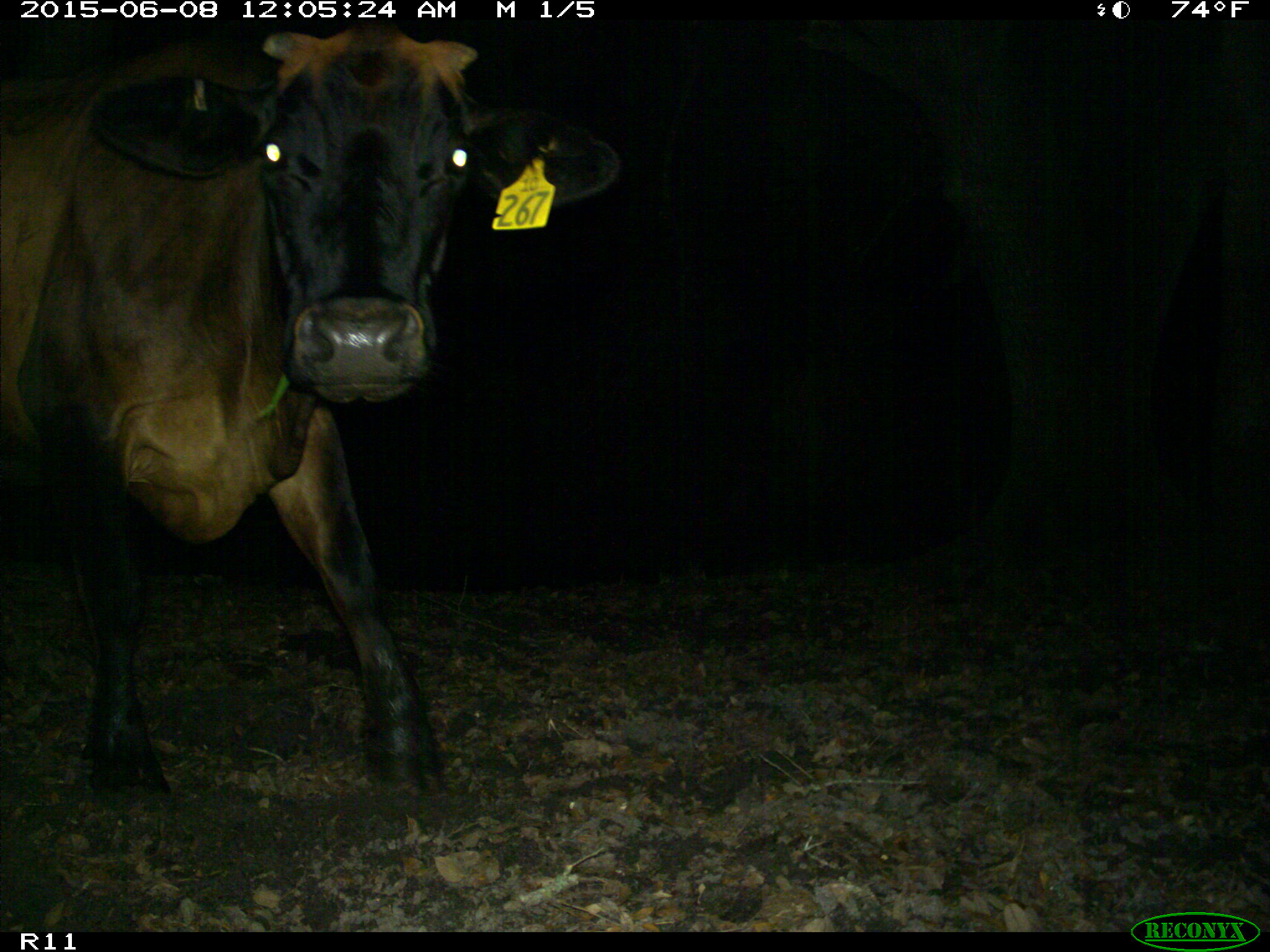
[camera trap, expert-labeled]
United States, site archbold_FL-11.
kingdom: Animalia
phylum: Chordata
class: Mammalia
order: Artiodactyla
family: Bovidae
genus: Bos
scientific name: Bos taurus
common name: domestic cow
Bos taurus (domestic cow).